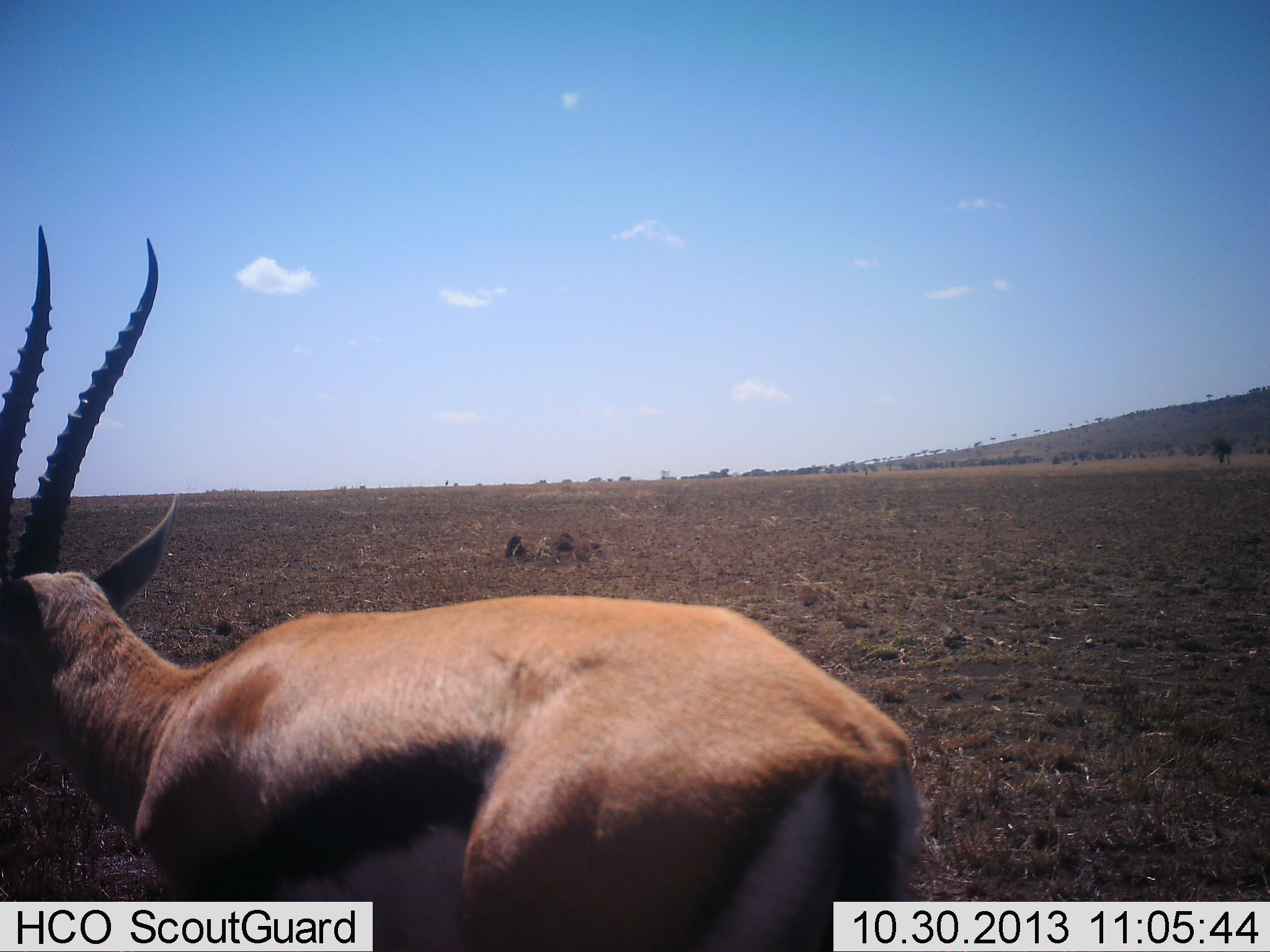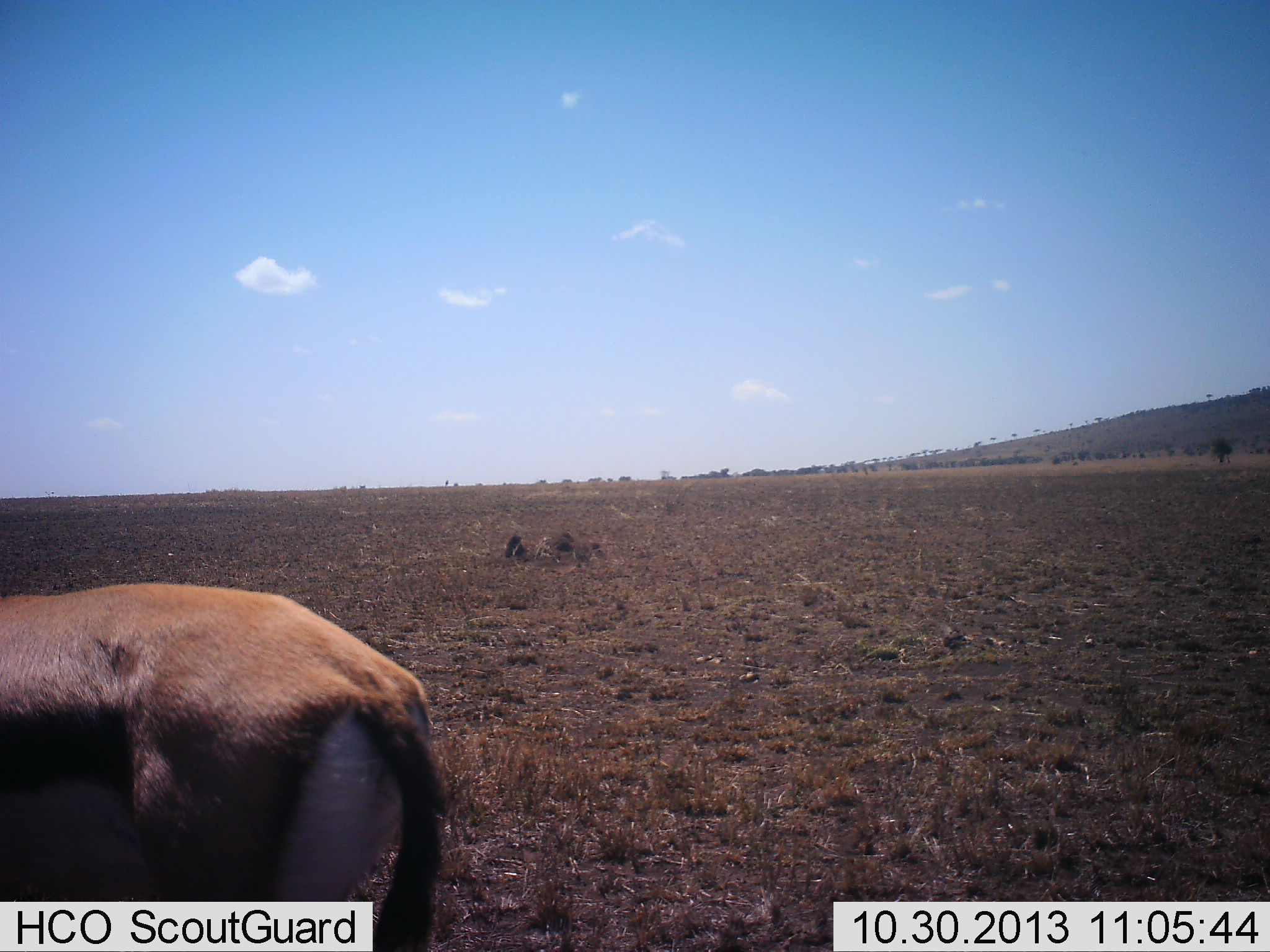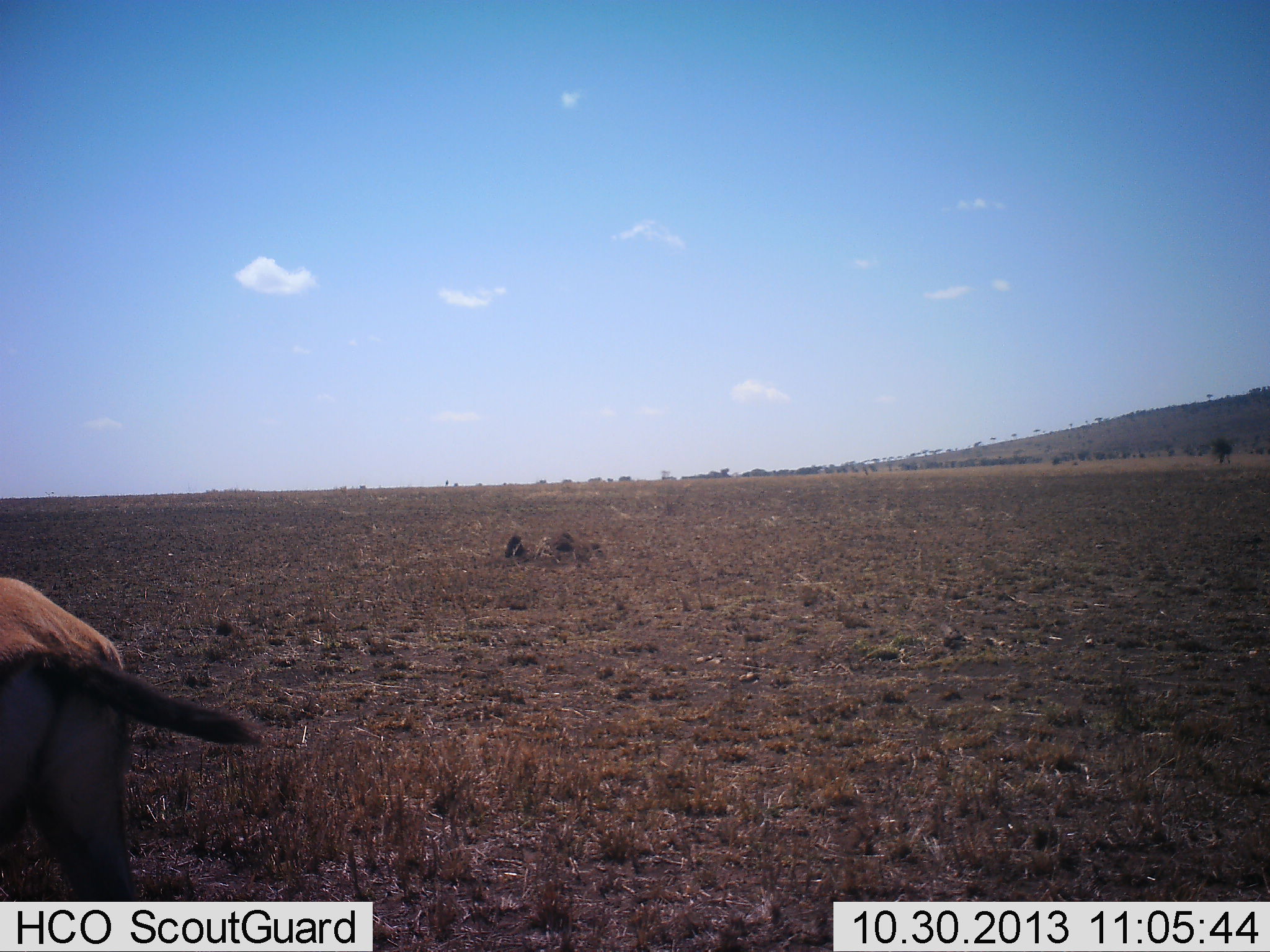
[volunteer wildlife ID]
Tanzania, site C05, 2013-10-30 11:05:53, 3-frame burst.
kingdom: Animalia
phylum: Chordata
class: Mammalia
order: Artiodactyla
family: Bovidae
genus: Eudorcas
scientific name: Eudorcas thomsonii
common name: thomson's gazelle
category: gazellethomsons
Gazellethomsons (thomson's gazelle) (Eudorcas thomsonii), count 1. Behavior (volunteer vote fractions): standing 9%, resting 0%, moving 91%, interacting 0%. Young present (vote fraction): 0%. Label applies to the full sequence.